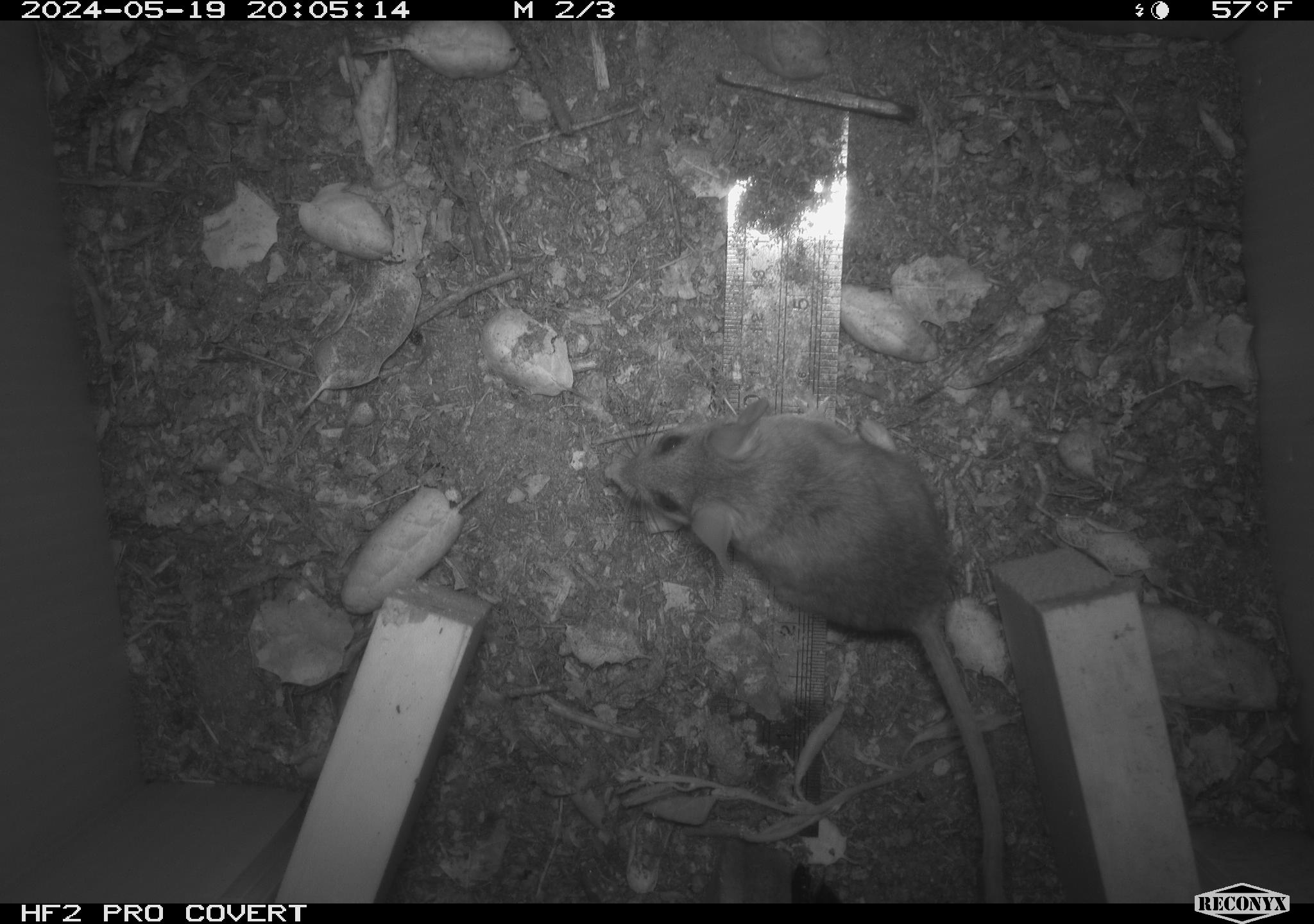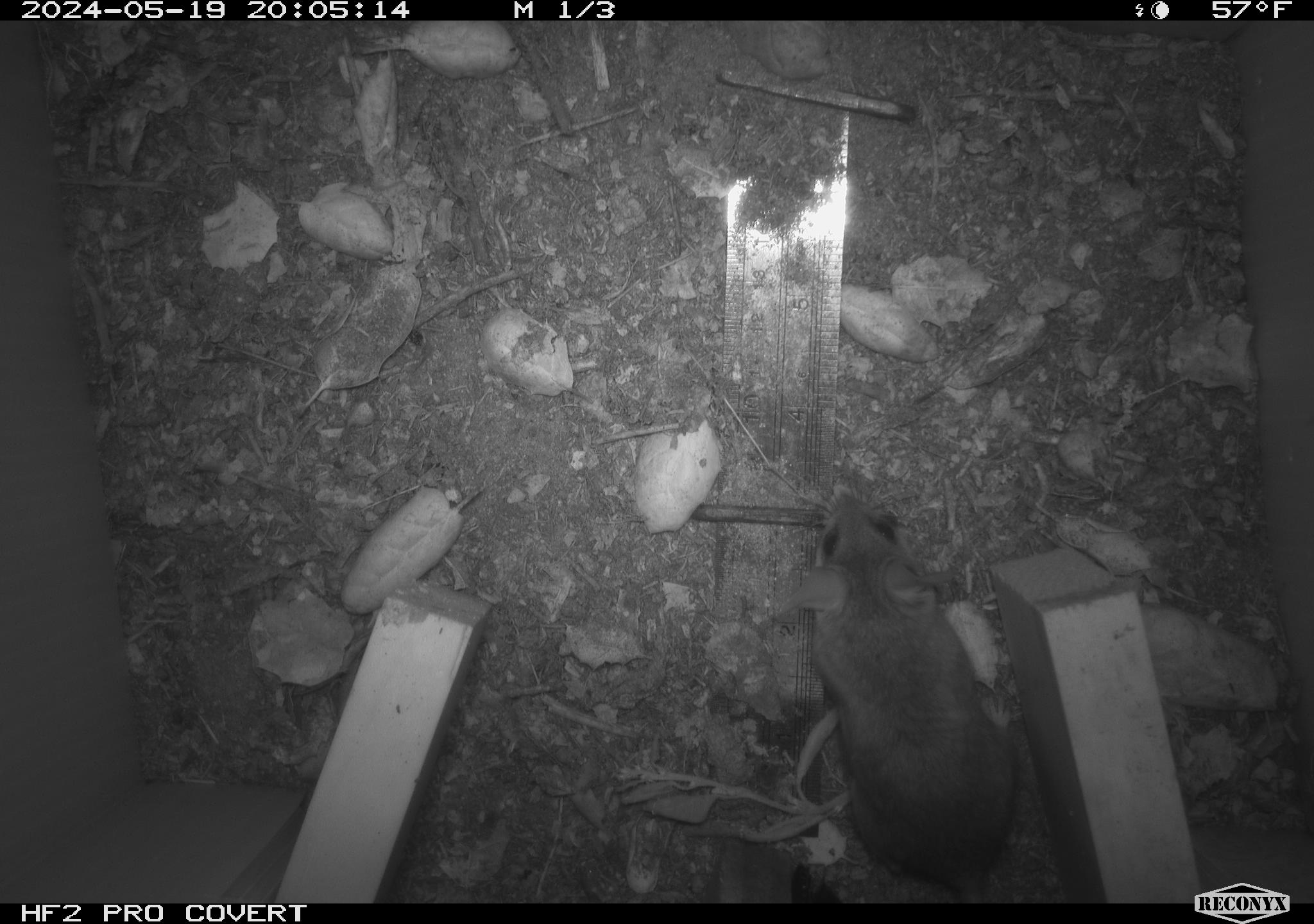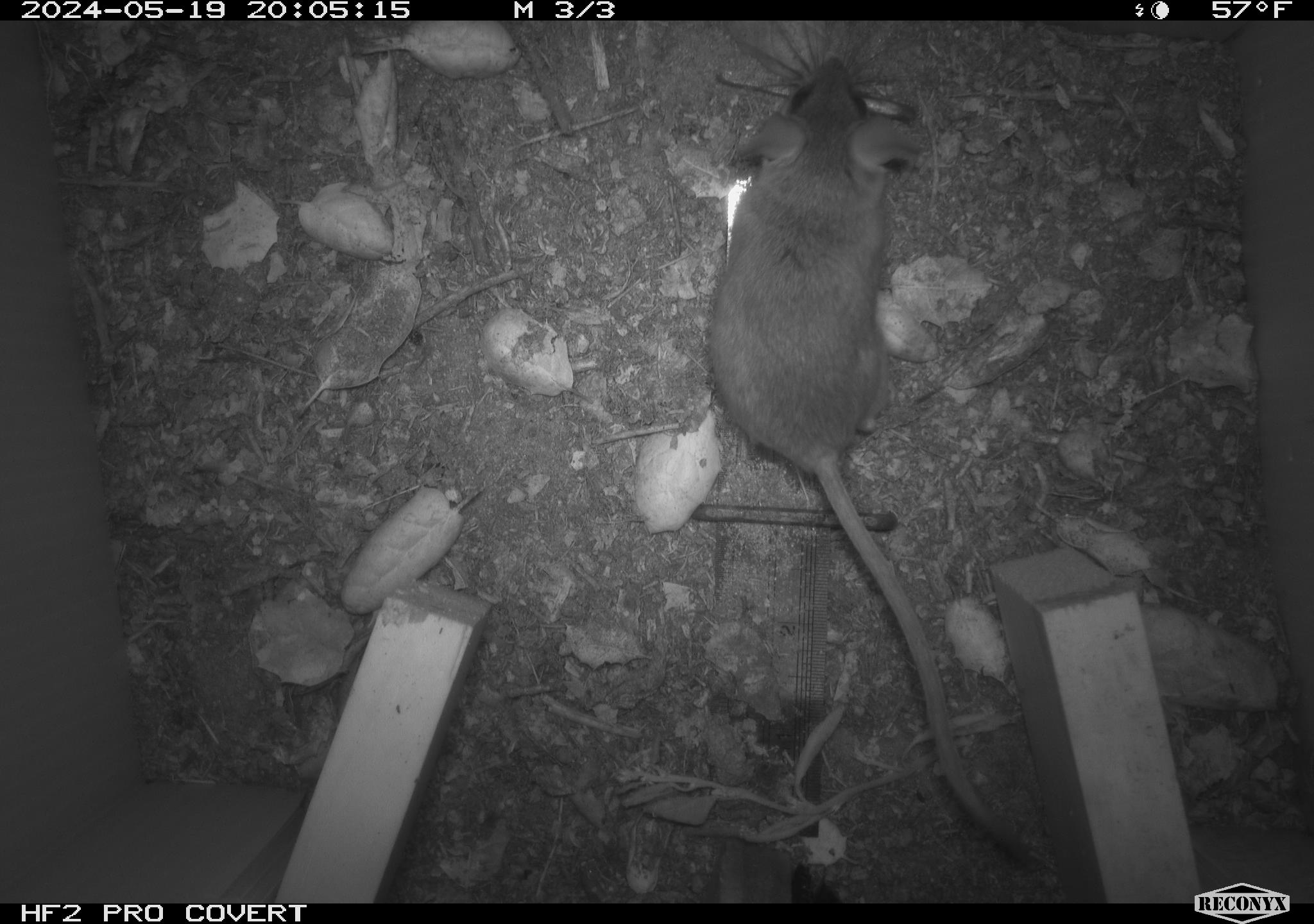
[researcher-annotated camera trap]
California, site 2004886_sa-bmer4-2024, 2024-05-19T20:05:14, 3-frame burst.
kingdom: Animalia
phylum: Chordata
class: Mammalia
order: Rodentia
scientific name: Rodentia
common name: mouse species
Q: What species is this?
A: Mouse species (Rodentia).